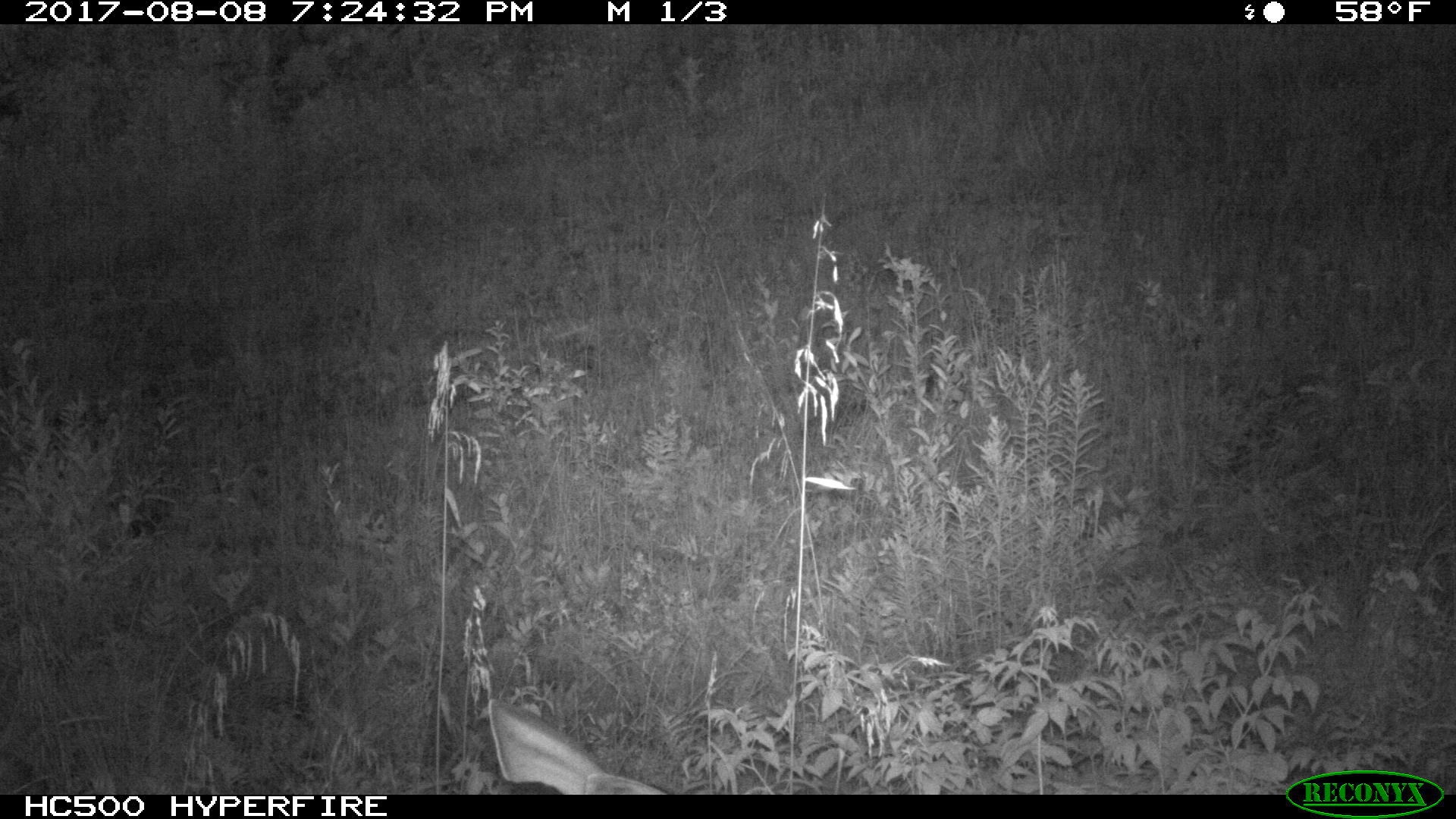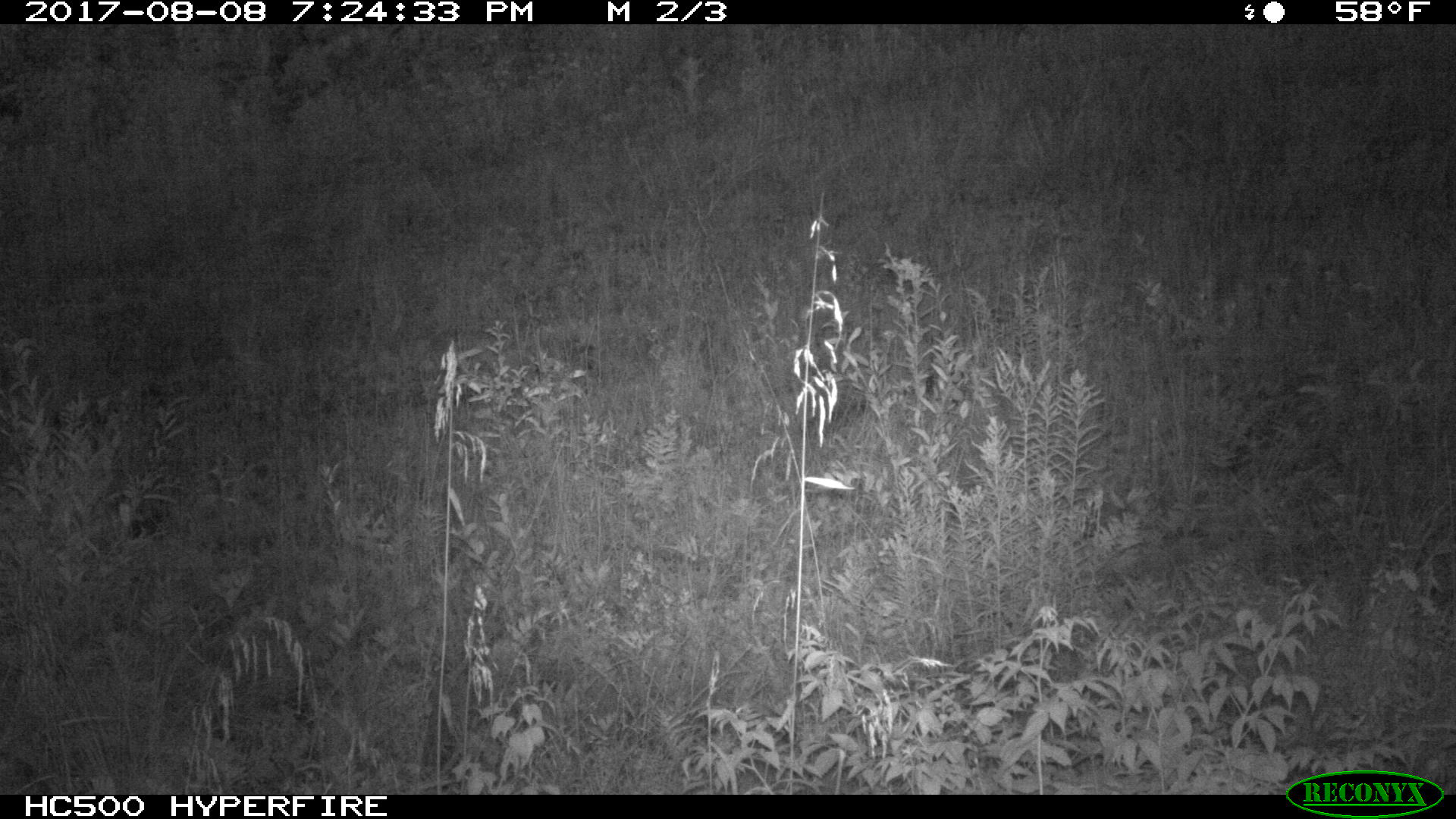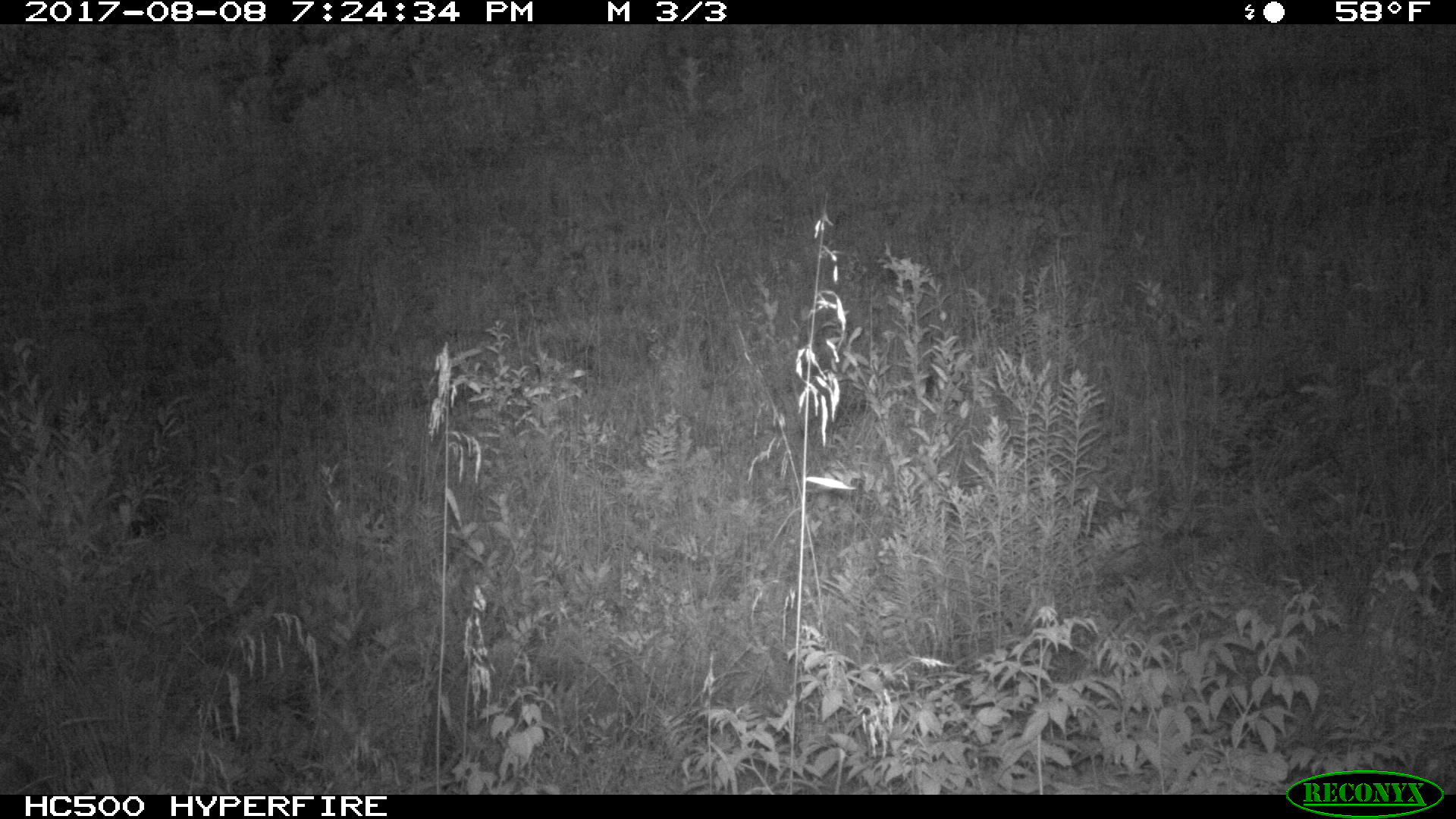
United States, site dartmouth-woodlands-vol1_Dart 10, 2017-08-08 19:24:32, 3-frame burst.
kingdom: Animalia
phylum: Chordata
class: Mammalia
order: Artiodactyla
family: Cervidae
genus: Odocoileus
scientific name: Odocoileus virginianus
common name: white-tailed deer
White-tailed deer (Odocoileus virginianus).